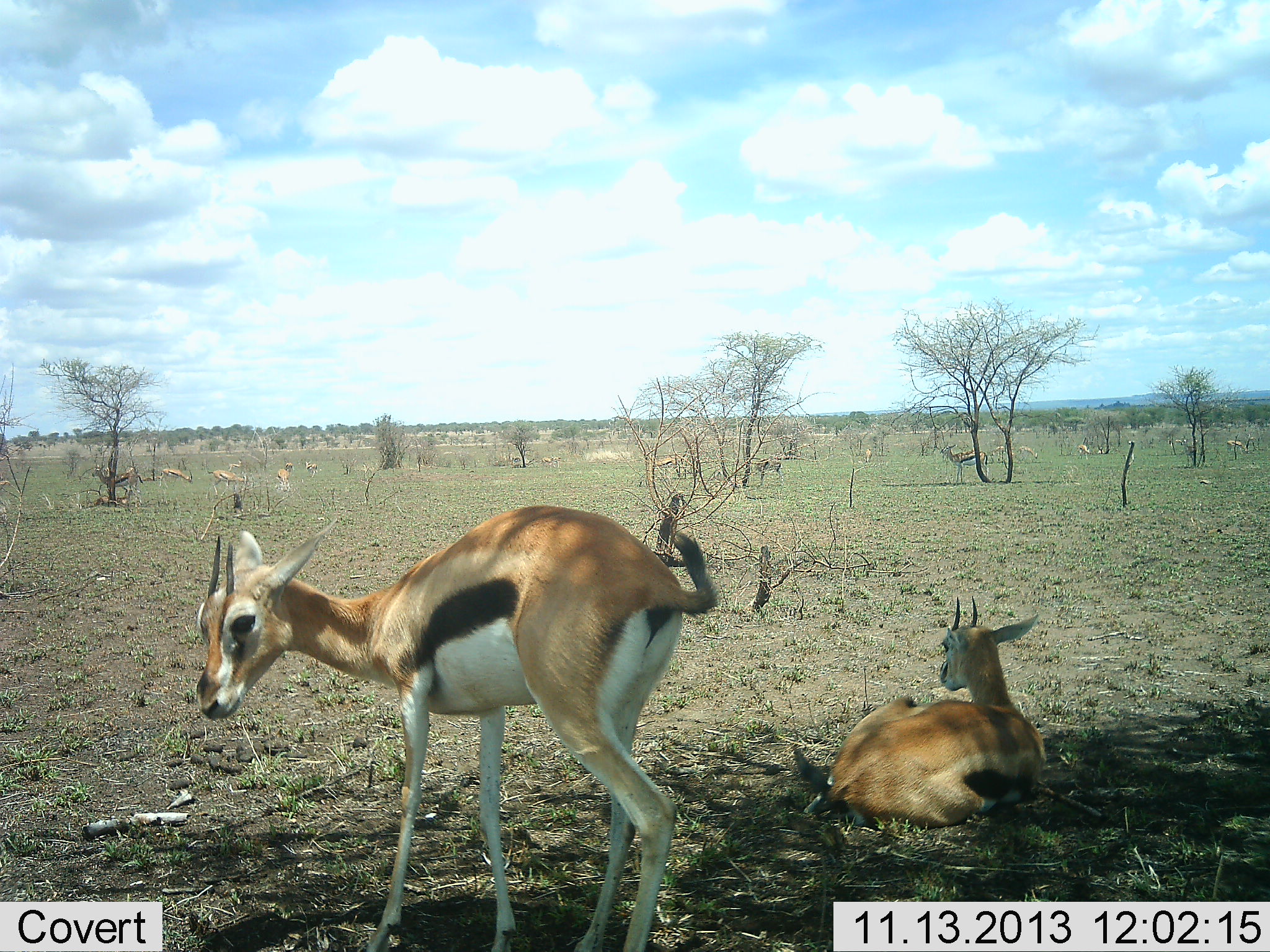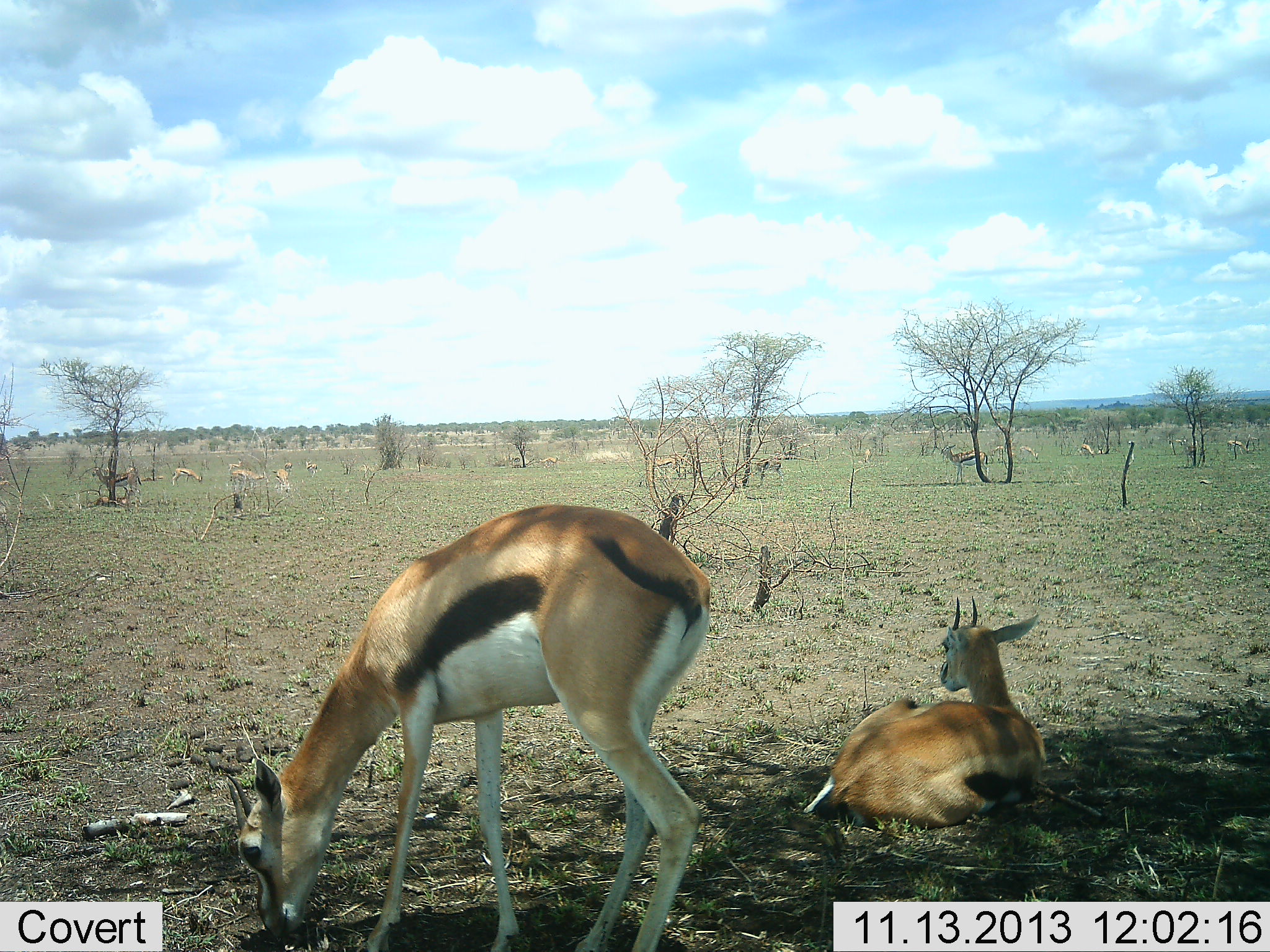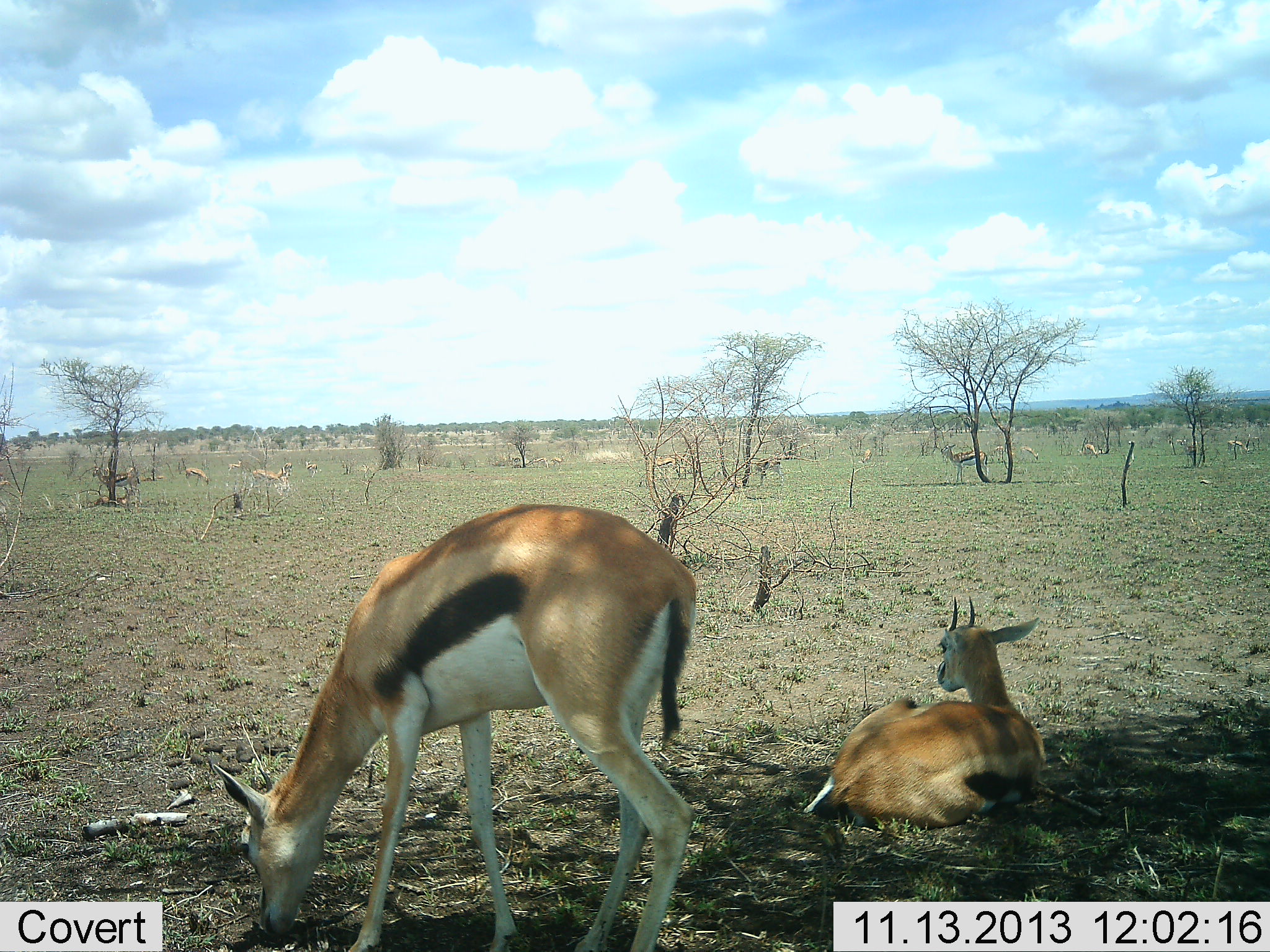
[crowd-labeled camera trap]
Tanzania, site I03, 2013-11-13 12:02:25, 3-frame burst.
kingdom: Animalia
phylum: Chordata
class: Mammalia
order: Artiodactyla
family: Bovidae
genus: Eudorcas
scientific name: Eudorcas thomsonii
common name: thomson's gazelle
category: gazellethomsons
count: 2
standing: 20%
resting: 100%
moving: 30%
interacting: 0%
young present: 10%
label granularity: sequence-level